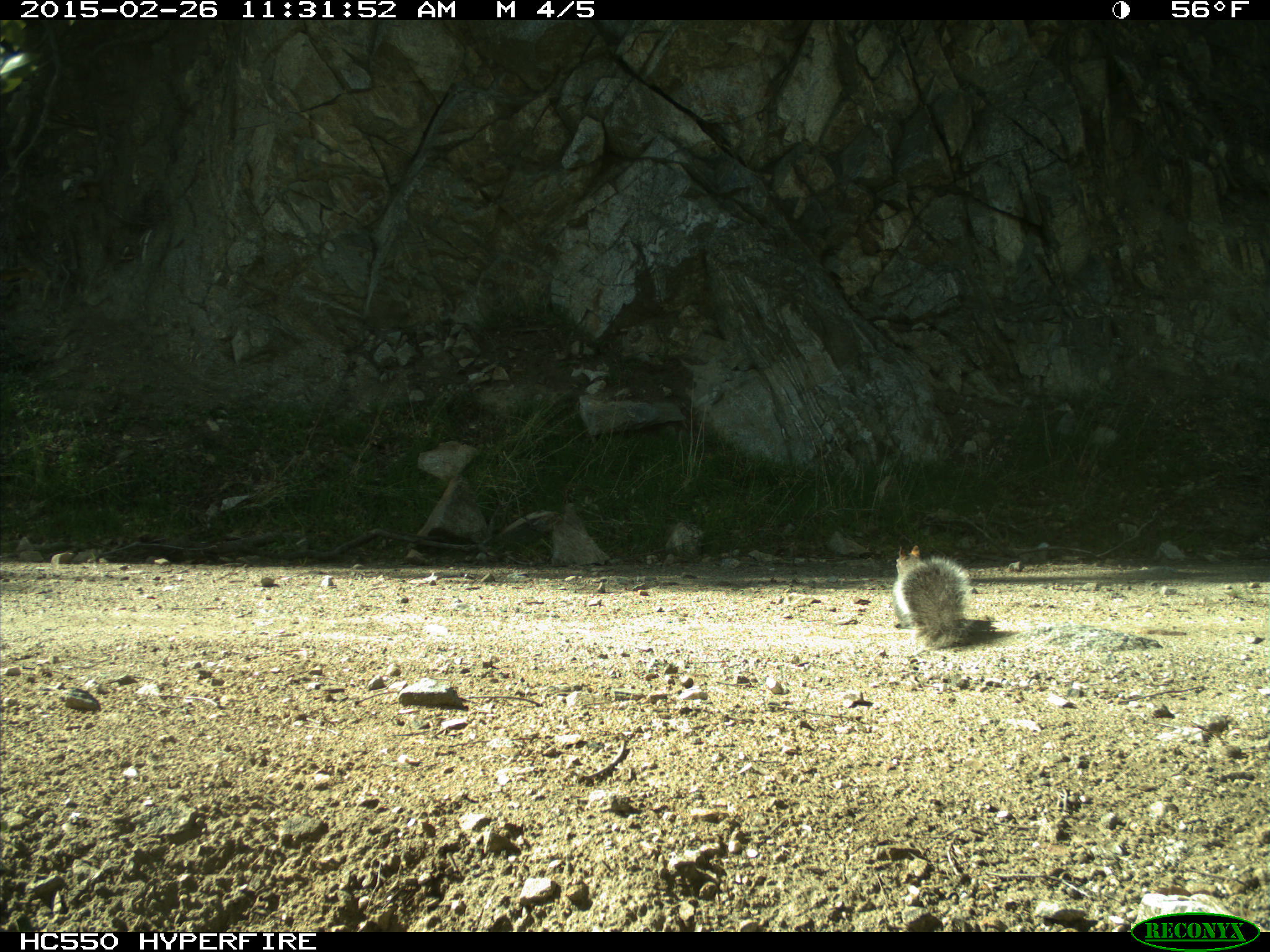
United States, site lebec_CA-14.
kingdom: Animalia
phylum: Chordata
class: Mammalia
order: Rodentia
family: Sciuridae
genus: Sciurus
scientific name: Sciurus carolinensis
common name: eastern gray squirrel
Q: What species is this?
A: Sciurus carolinensis (eastern gray squirrel).